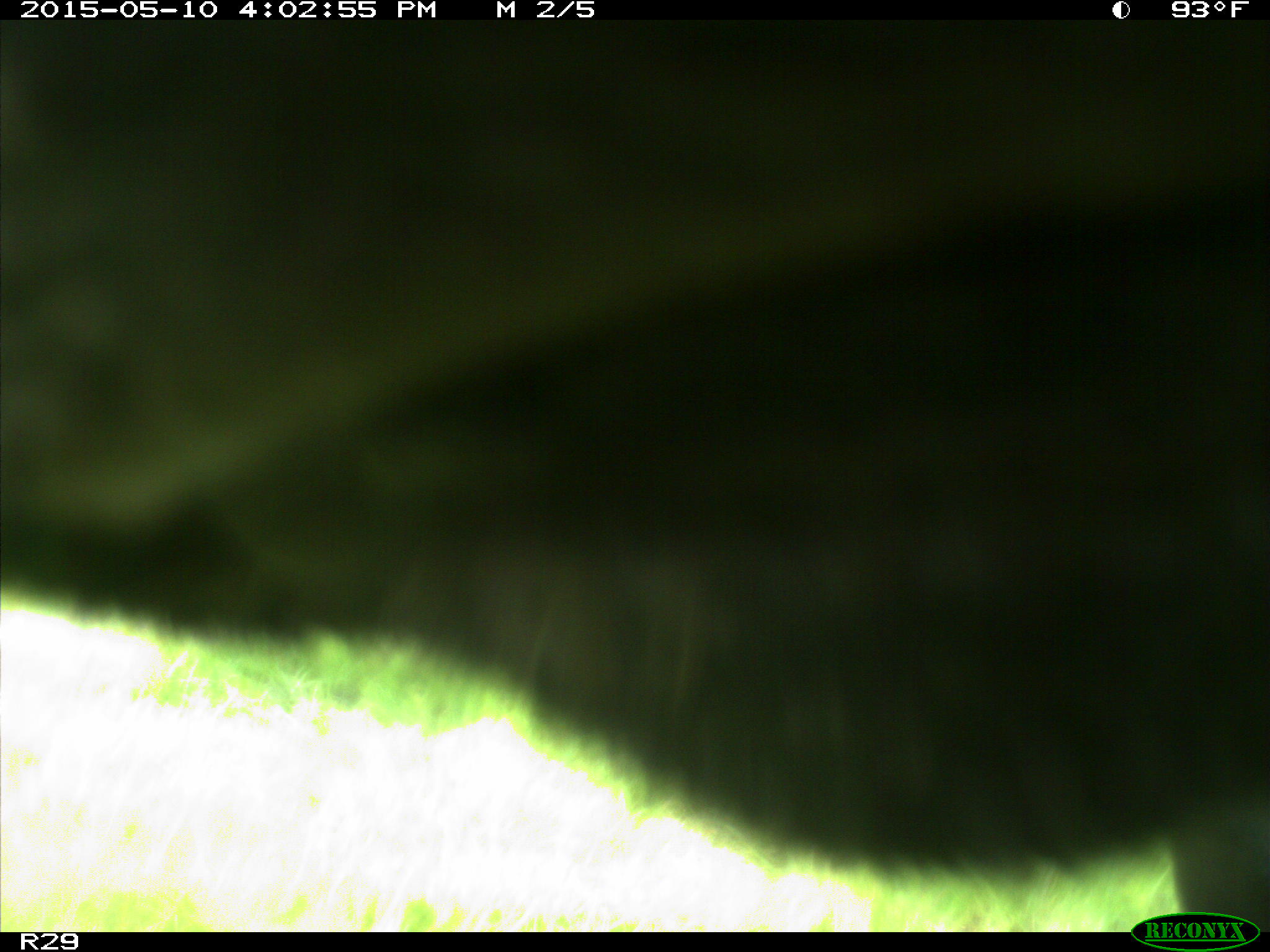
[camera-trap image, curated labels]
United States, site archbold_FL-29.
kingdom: Animalia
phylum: Chordata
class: Mammalia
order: Artiodactyla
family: Bovidae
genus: Bos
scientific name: Bos taurus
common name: domestic cow